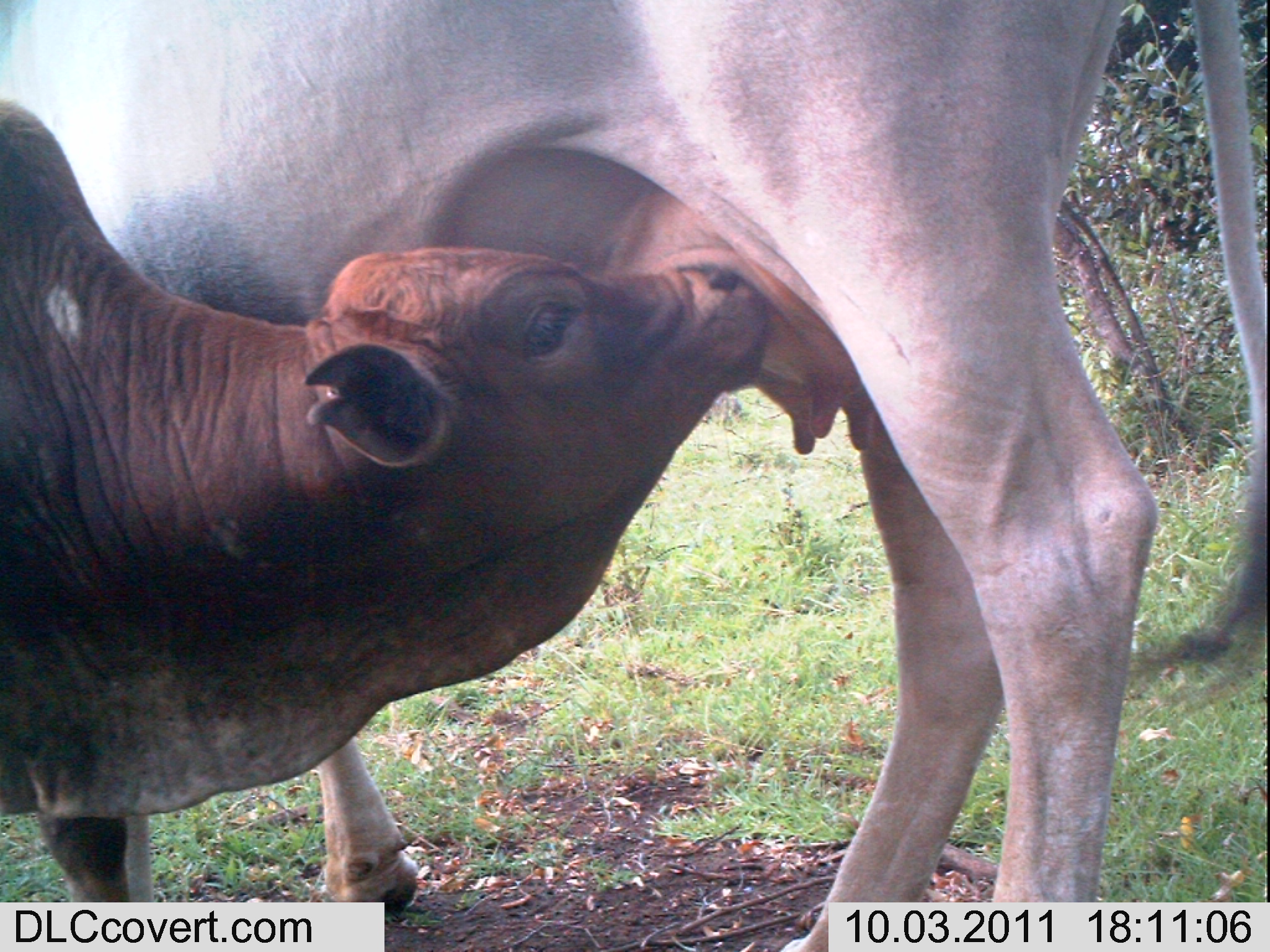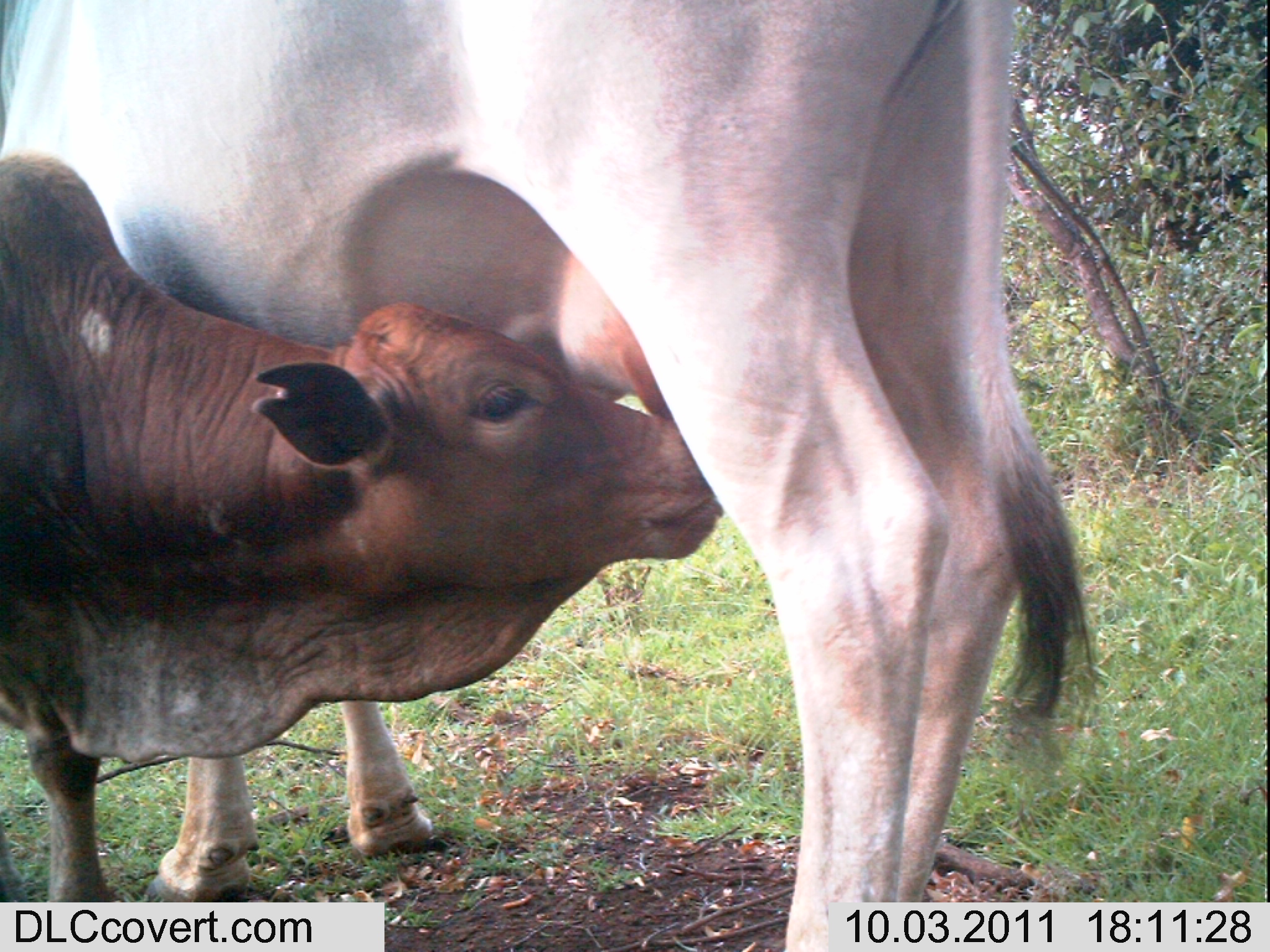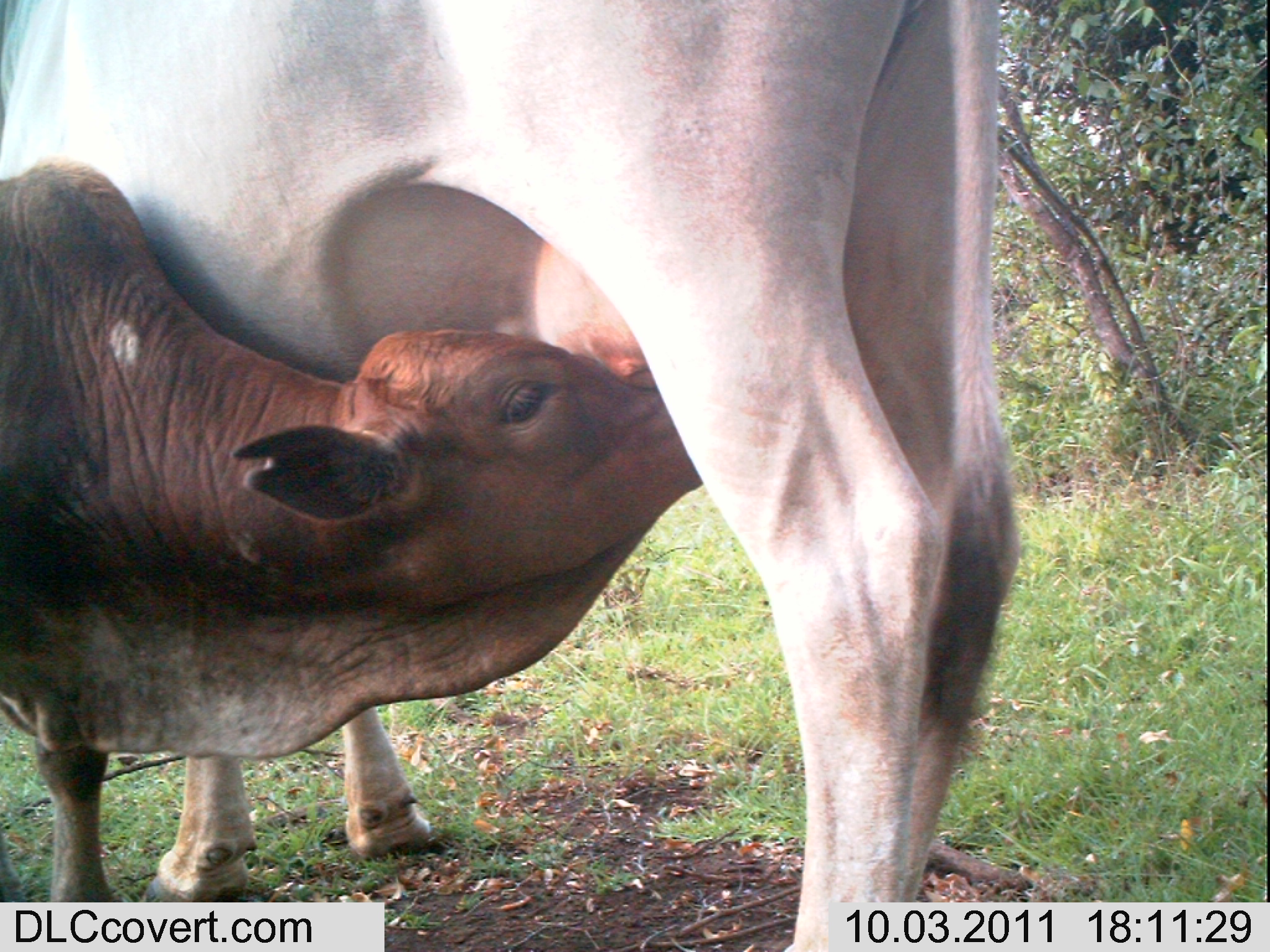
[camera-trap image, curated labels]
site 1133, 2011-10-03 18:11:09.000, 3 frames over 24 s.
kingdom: Animalia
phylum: Chordata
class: Mammalia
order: Artiodactyla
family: Bovidae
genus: Bos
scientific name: Bos taurus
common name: domestic cattle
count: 2